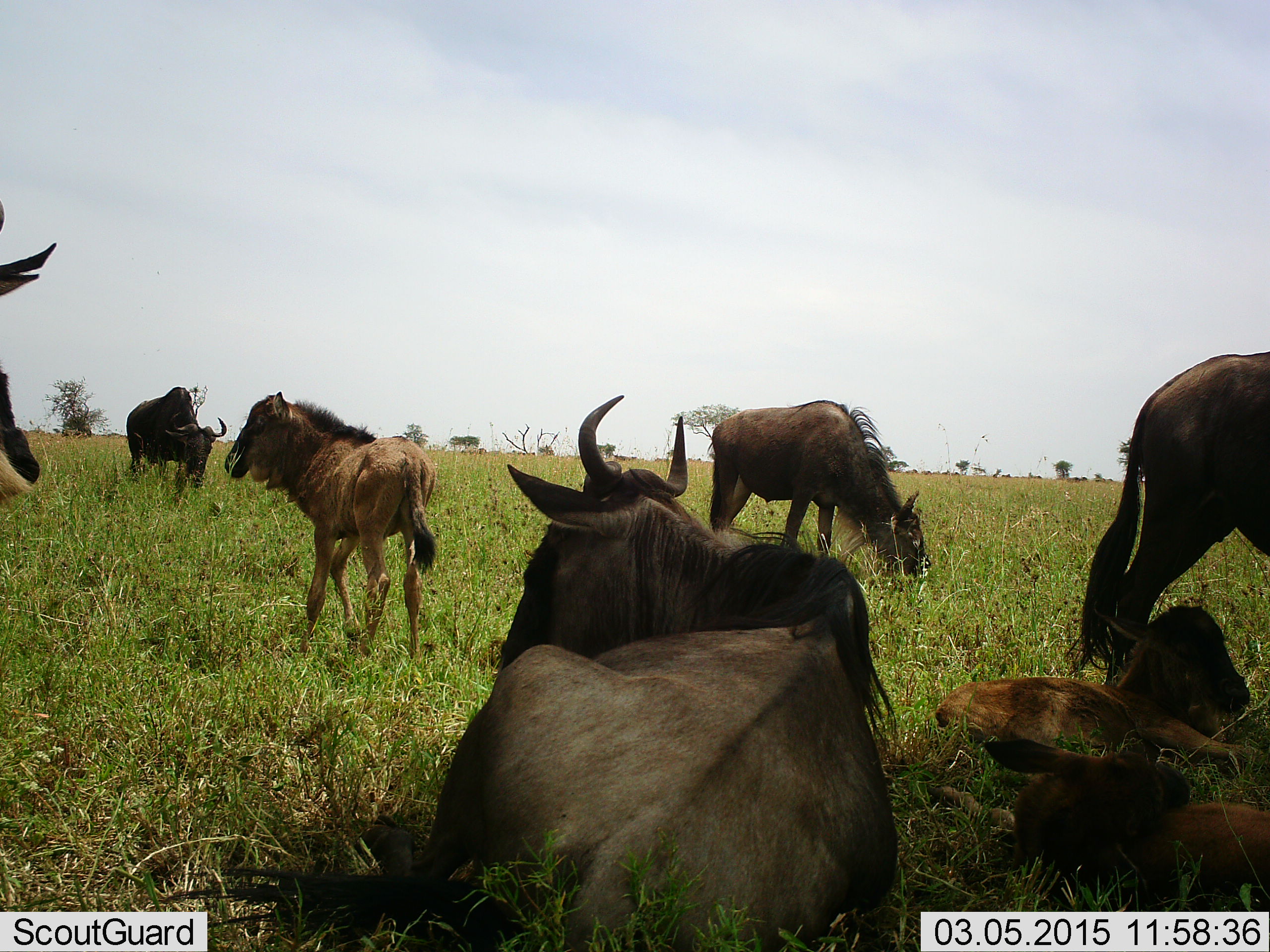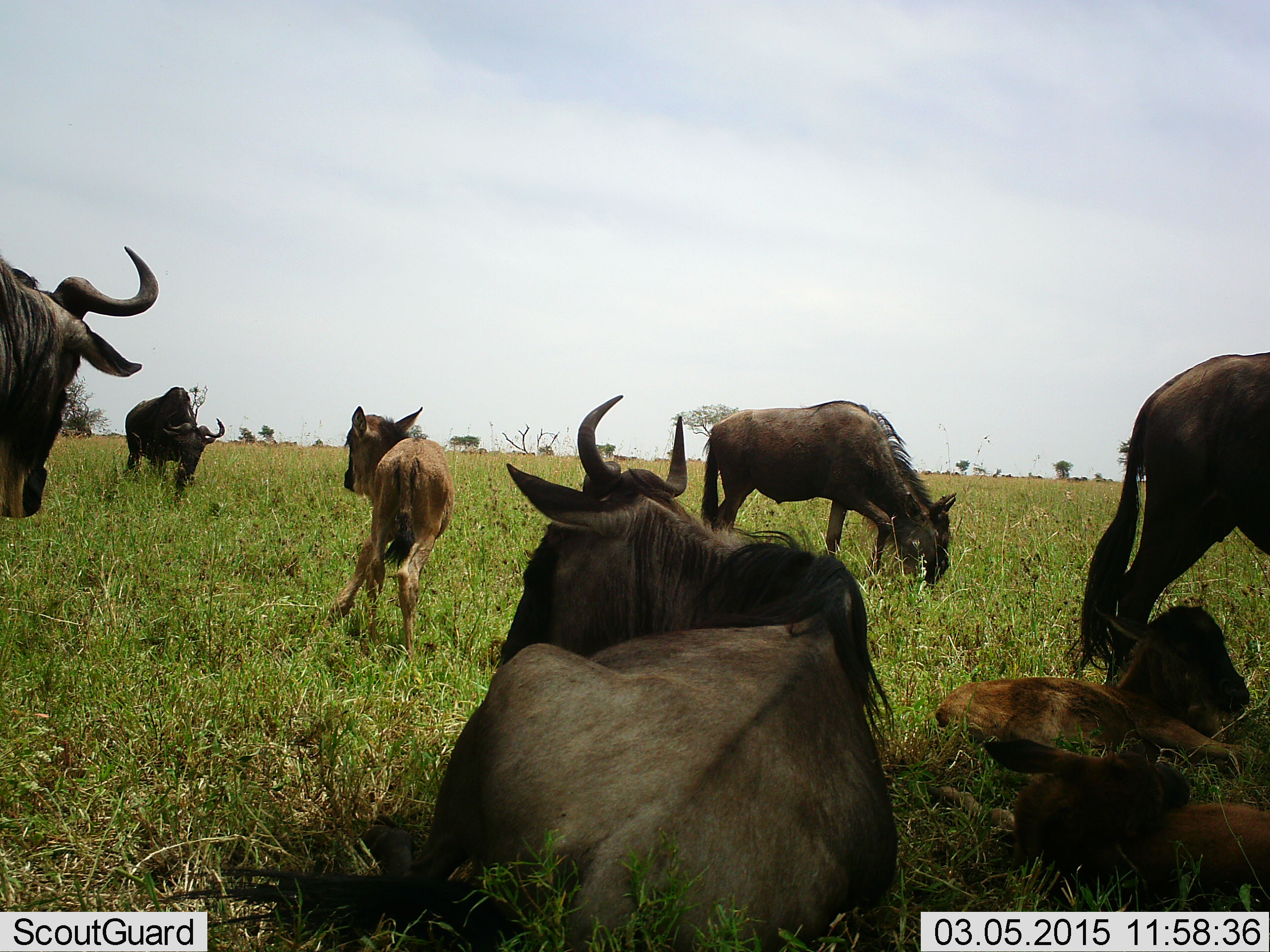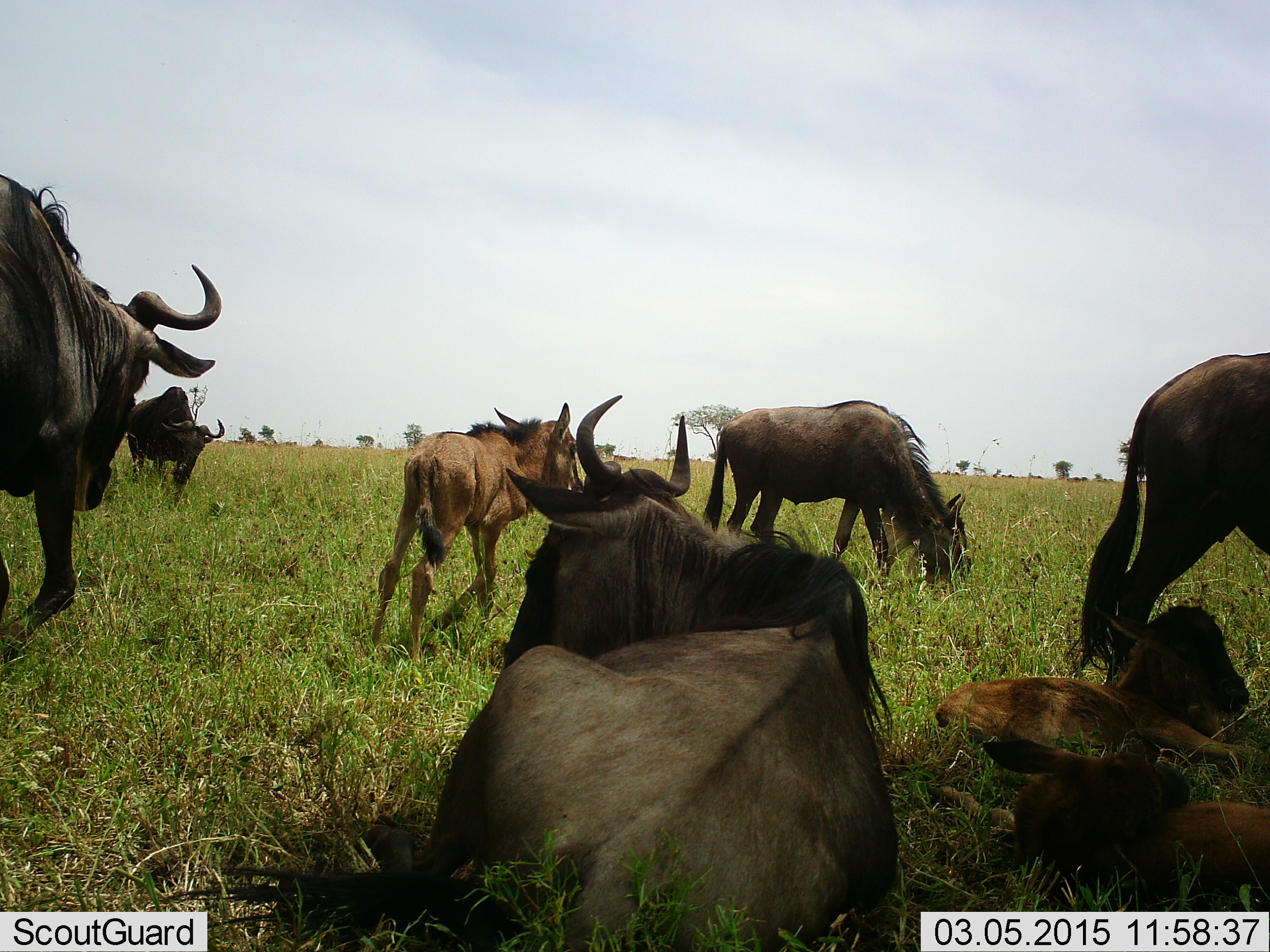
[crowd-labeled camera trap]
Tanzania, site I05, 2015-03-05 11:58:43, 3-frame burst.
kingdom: Animalia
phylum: Chordata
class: Mammalia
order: Artiodactyla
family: Bovidae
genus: Connochaetes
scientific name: Connochaetes taurinus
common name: blue wildebeest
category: wildebeest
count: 8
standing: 80%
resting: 90%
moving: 30%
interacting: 20%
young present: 70%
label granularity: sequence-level